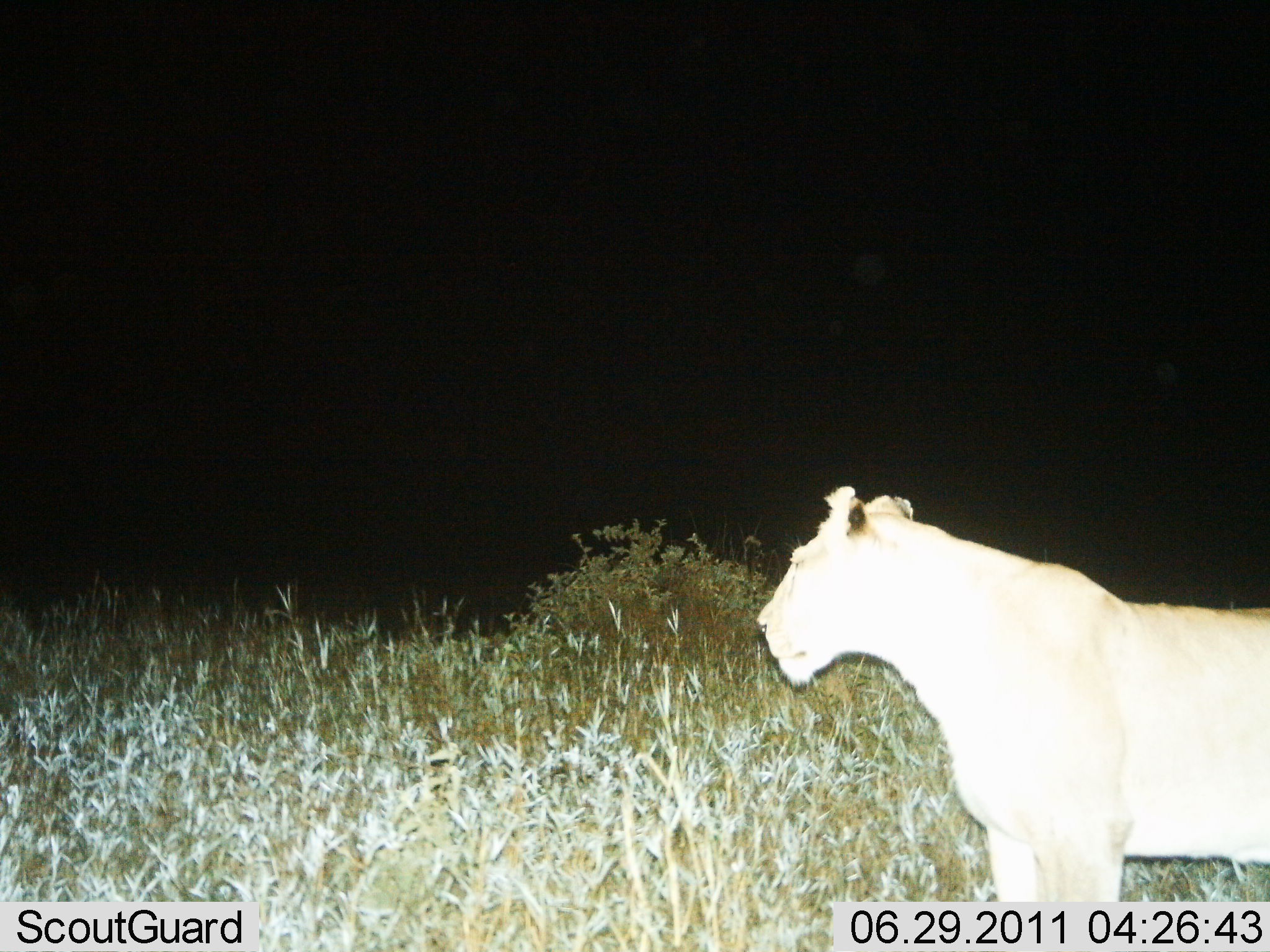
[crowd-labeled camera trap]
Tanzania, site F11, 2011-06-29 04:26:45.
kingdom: Animalia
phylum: Chordata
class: Mammalia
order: Carnivora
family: Felidae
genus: Panthera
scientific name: Panthera leo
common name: lion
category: lionfemale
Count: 1.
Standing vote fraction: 80%.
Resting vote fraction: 0%.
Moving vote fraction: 20%.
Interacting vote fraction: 0%.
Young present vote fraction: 0%.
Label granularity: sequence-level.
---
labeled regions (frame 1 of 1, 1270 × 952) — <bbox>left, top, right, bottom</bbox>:
animal: <bbox>748, 485, 1270, 906</bbox>